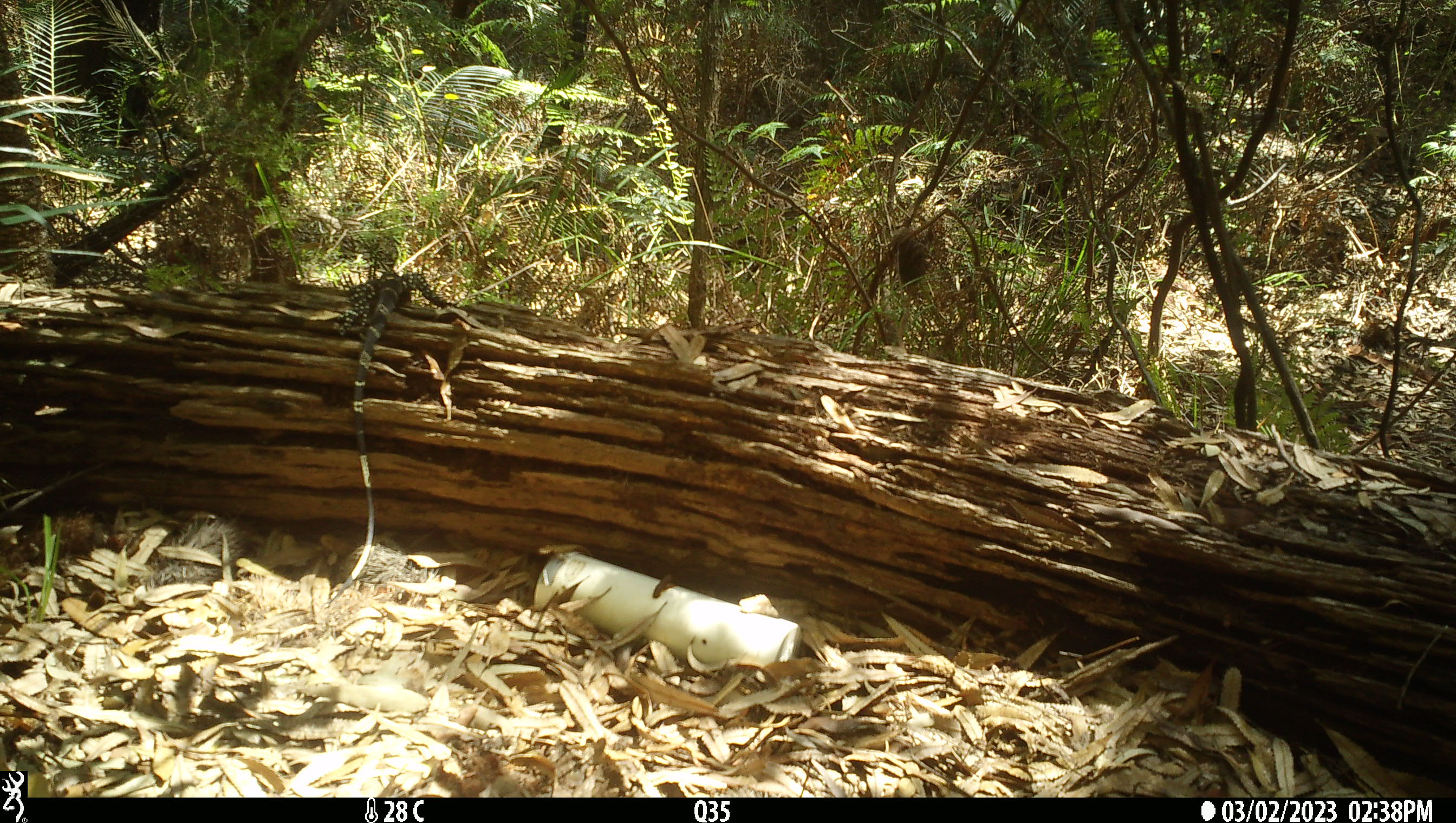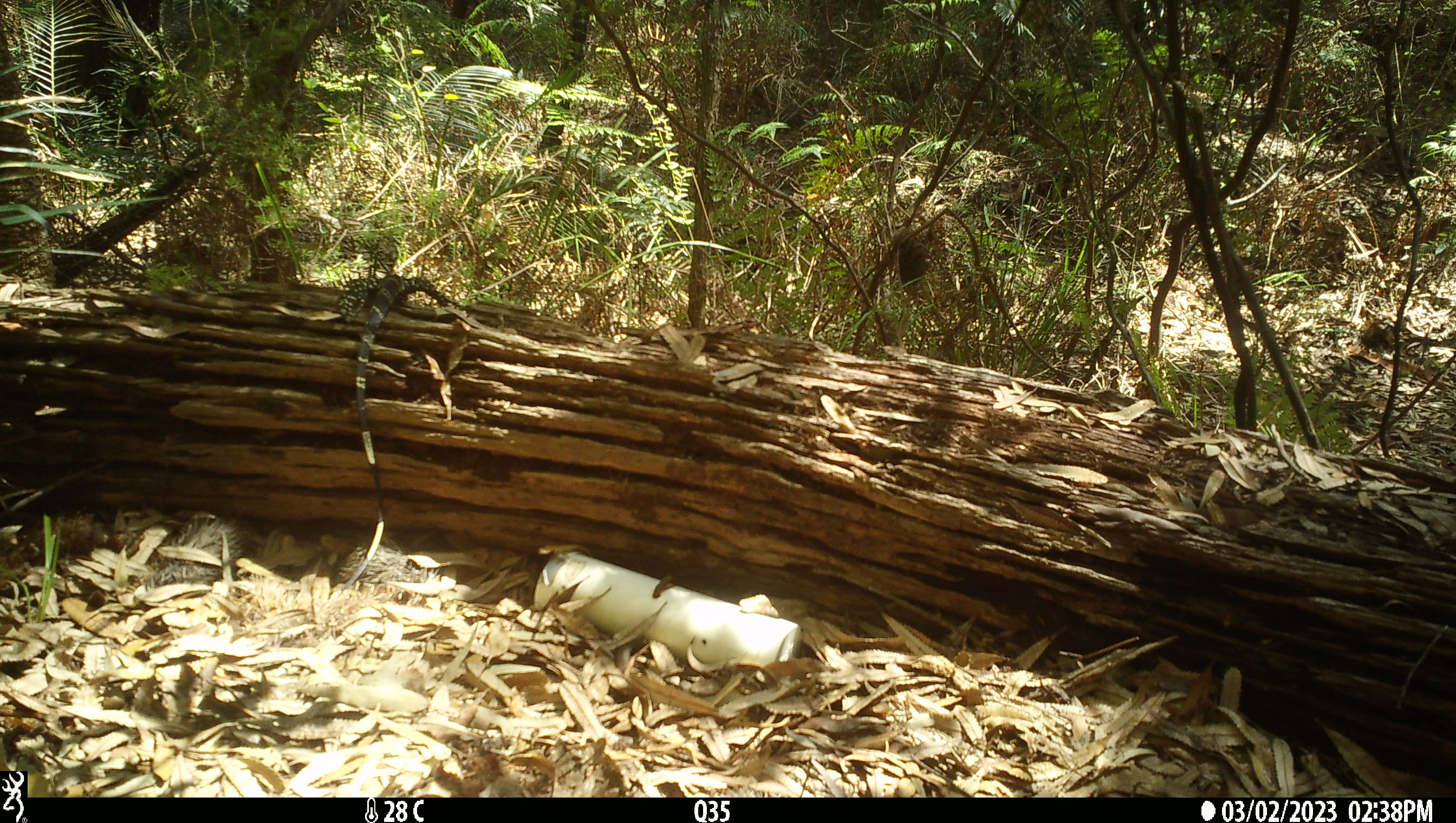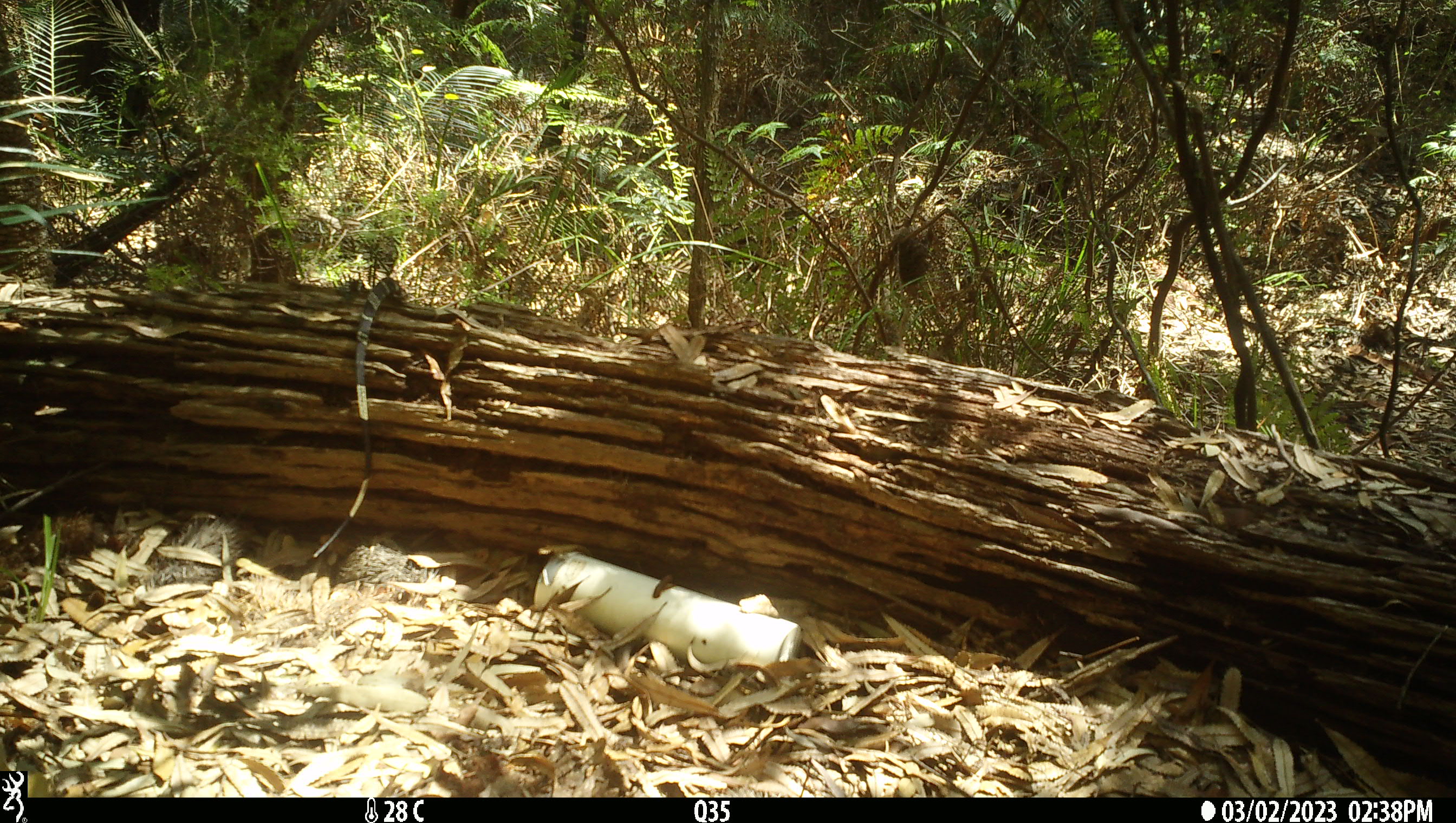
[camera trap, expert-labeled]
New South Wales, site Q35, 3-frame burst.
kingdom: Animalia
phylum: Chordata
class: Reptilia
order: Squamata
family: Varanidae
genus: Varanus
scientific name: Varanus varius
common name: lace monitor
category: goanna